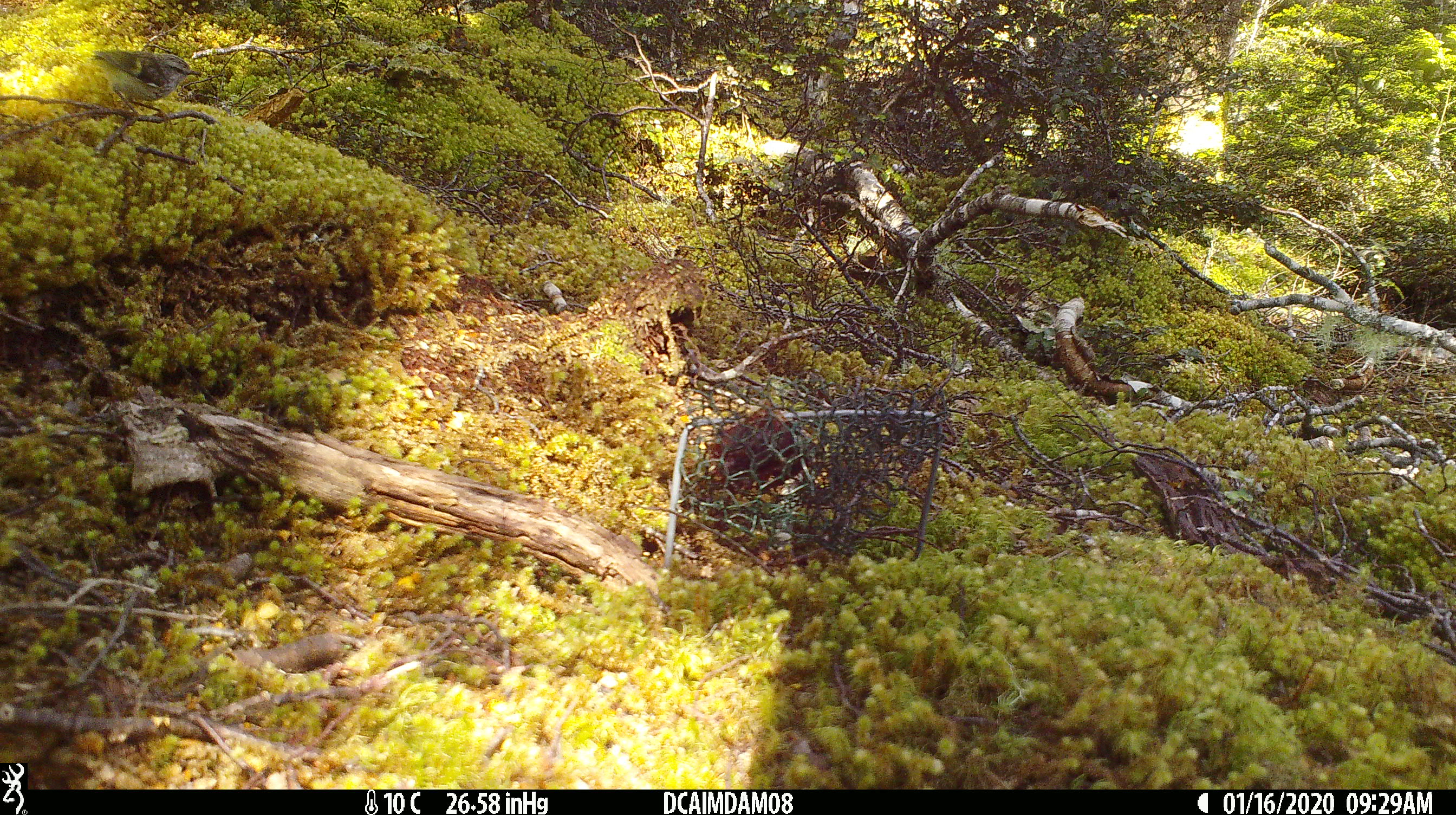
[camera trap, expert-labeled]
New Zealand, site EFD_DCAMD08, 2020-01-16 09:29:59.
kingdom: Animalia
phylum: Chordata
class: Aves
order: Passeriformes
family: Acanthisittidae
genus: Acanthisitta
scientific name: Acanthisitta chloris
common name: rifleman